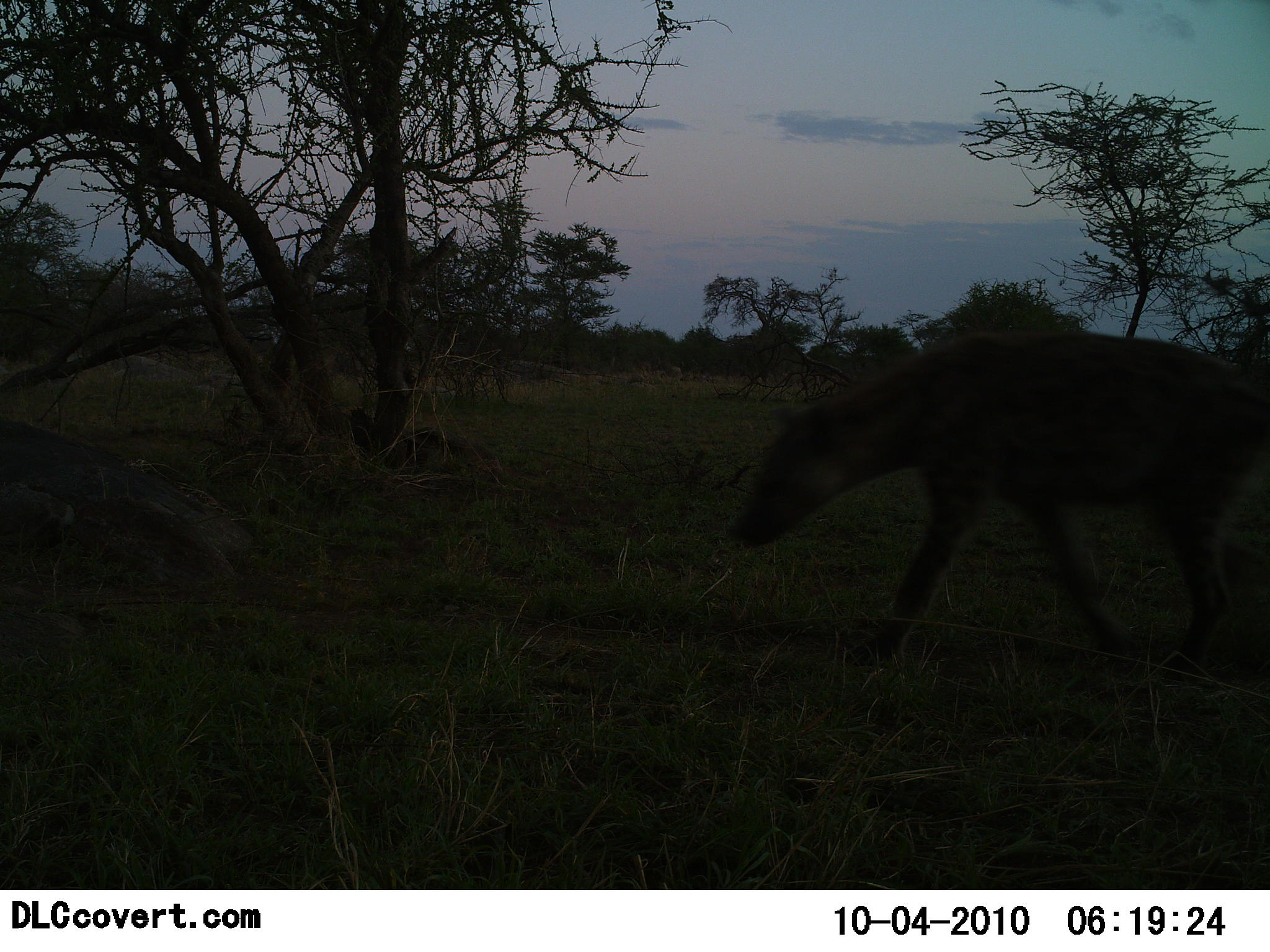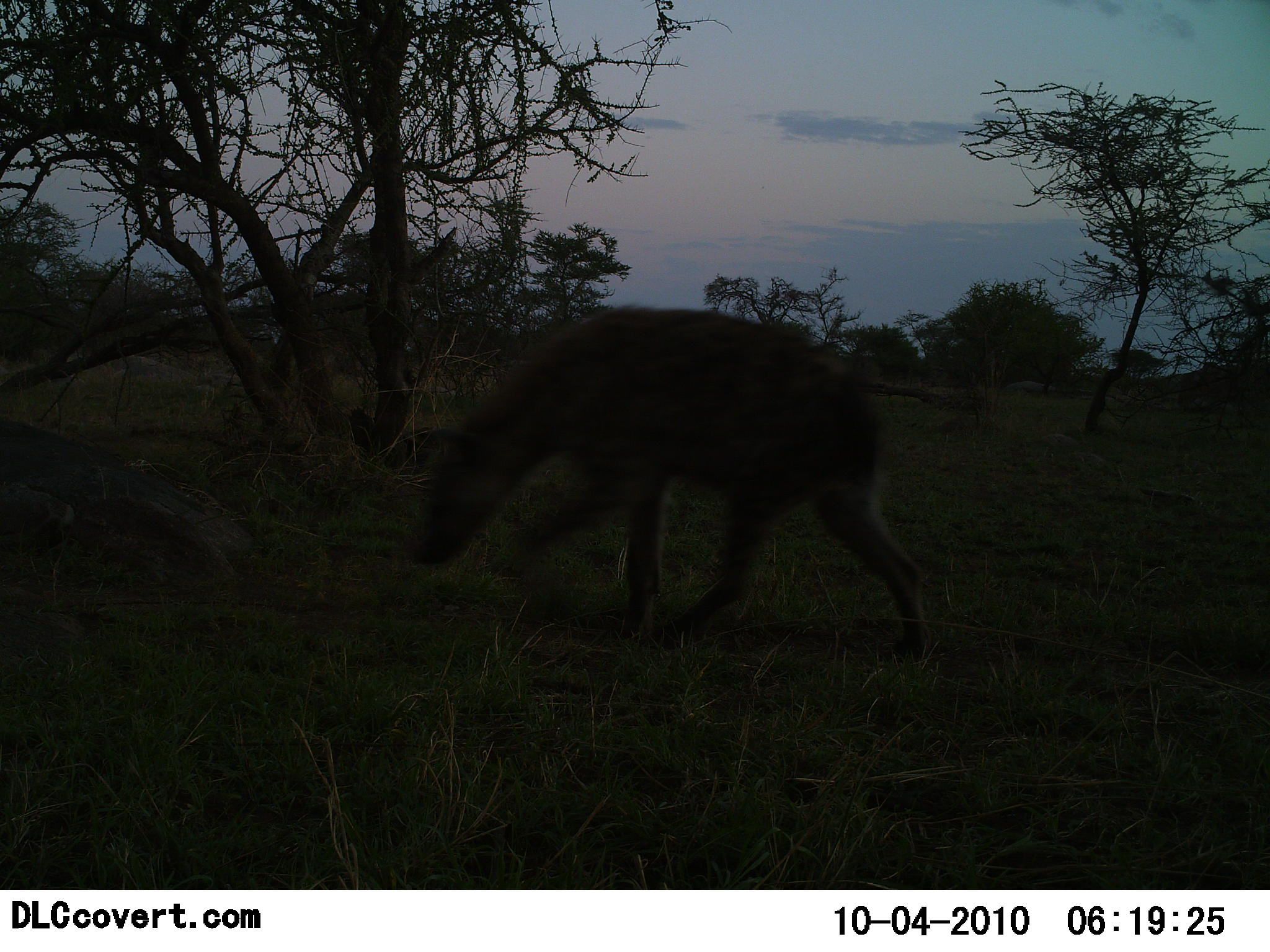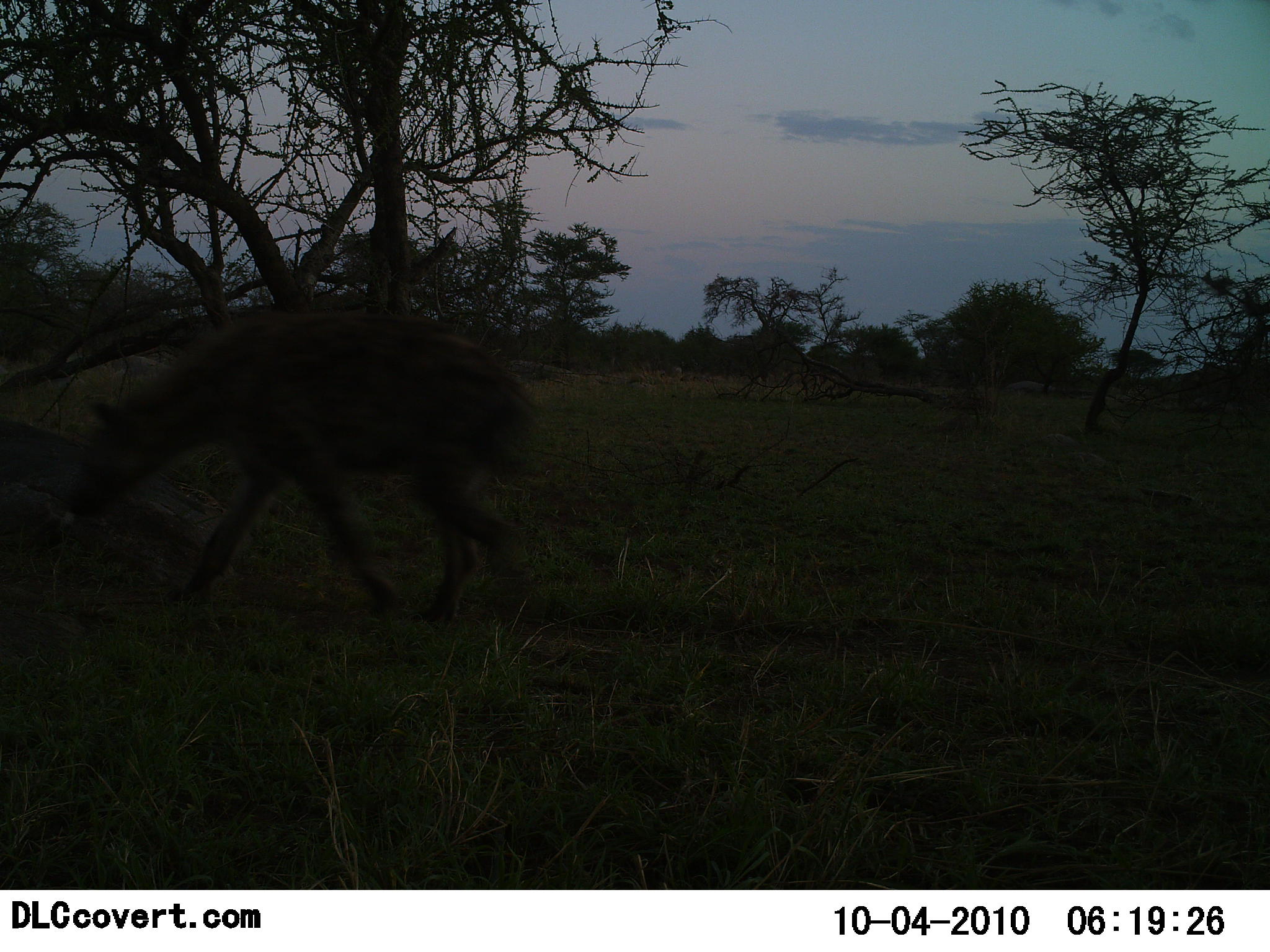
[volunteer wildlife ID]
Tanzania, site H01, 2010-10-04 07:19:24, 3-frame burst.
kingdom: Animalia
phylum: Chordata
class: Mammalia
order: Carnivora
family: Hyaenidae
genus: Crocuta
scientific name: Crocuta crocuta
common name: spotted hyena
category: hyenaspotted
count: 1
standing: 0%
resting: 0%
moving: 100%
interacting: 0%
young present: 0%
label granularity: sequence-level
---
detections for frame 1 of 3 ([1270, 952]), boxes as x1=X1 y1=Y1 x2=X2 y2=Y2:
animal: x1=731 y1=329 x2=1270 y2=673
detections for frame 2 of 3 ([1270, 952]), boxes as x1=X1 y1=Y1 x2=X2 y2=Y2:
animal: x1=403 y1=301 x2=935 y2=658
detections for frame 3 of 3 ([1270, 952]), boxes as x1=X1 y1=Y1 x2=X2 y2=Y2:
animal: x1=59 y1=302 x2=546 y2=628